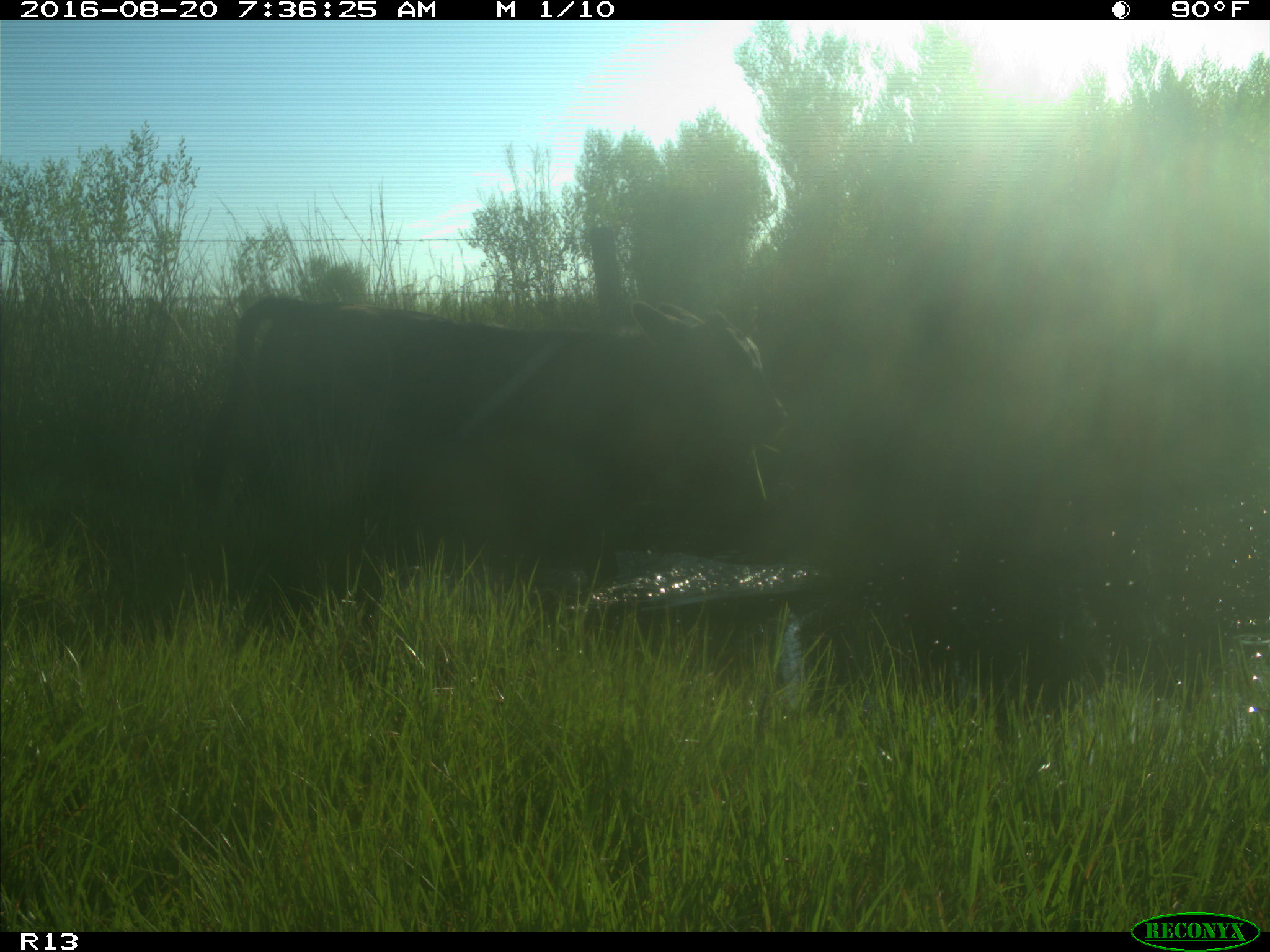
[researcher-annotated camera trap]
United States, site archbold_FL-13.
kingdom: Animalia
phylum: Chordata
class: Mammalia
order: Artiodactyla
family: Bovidae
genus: Bos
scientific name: Bos taurus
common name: domestic cow